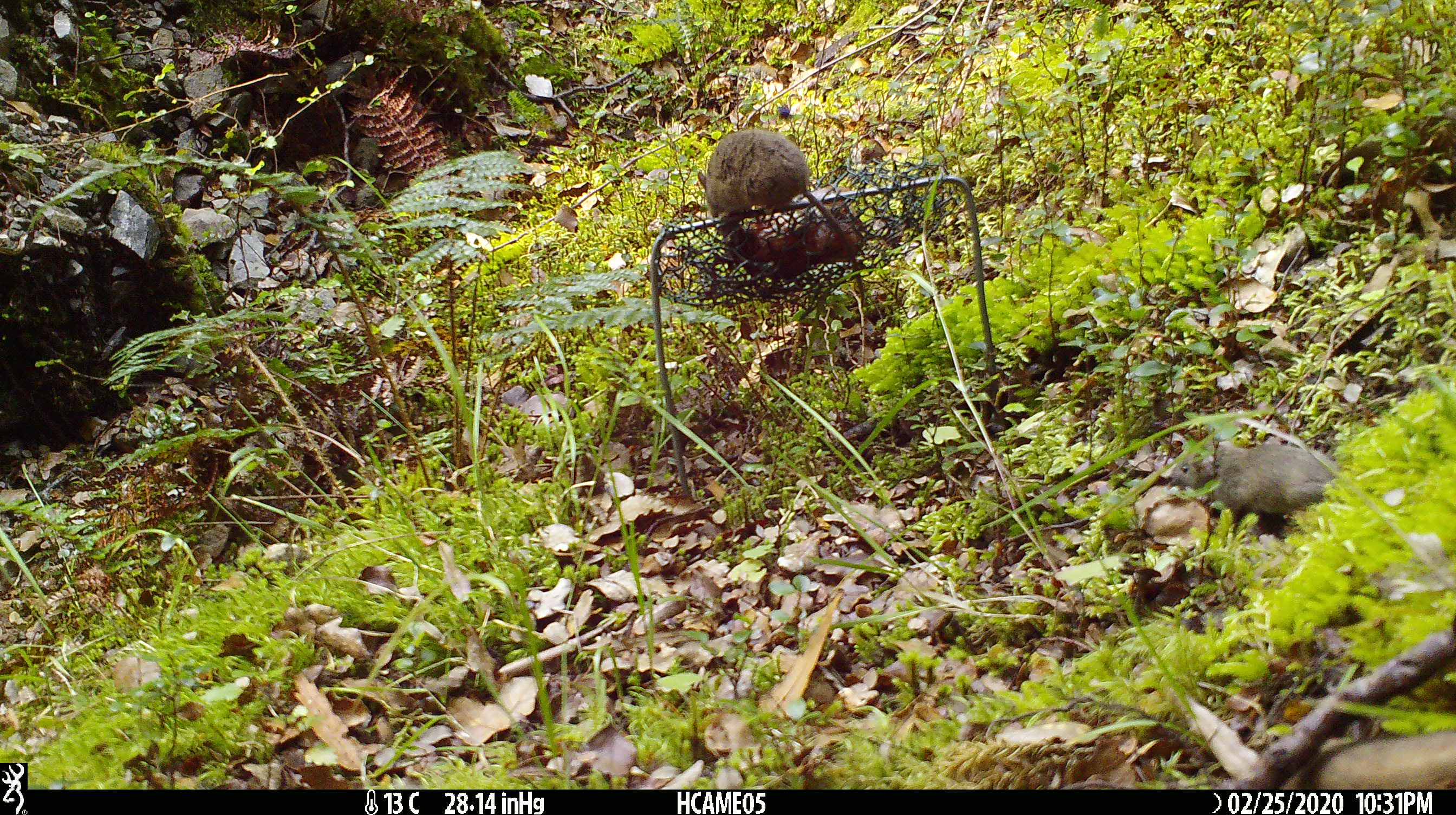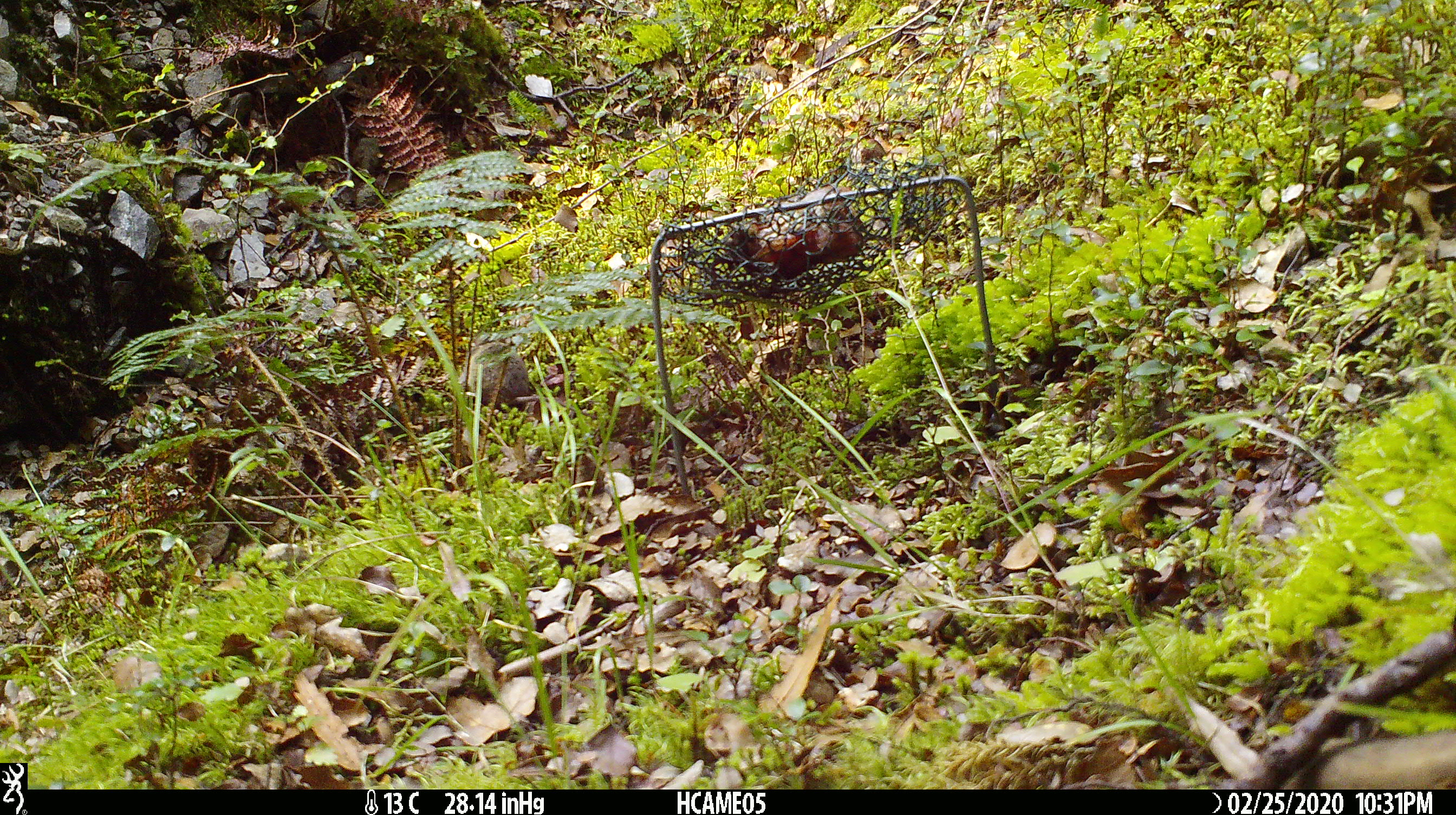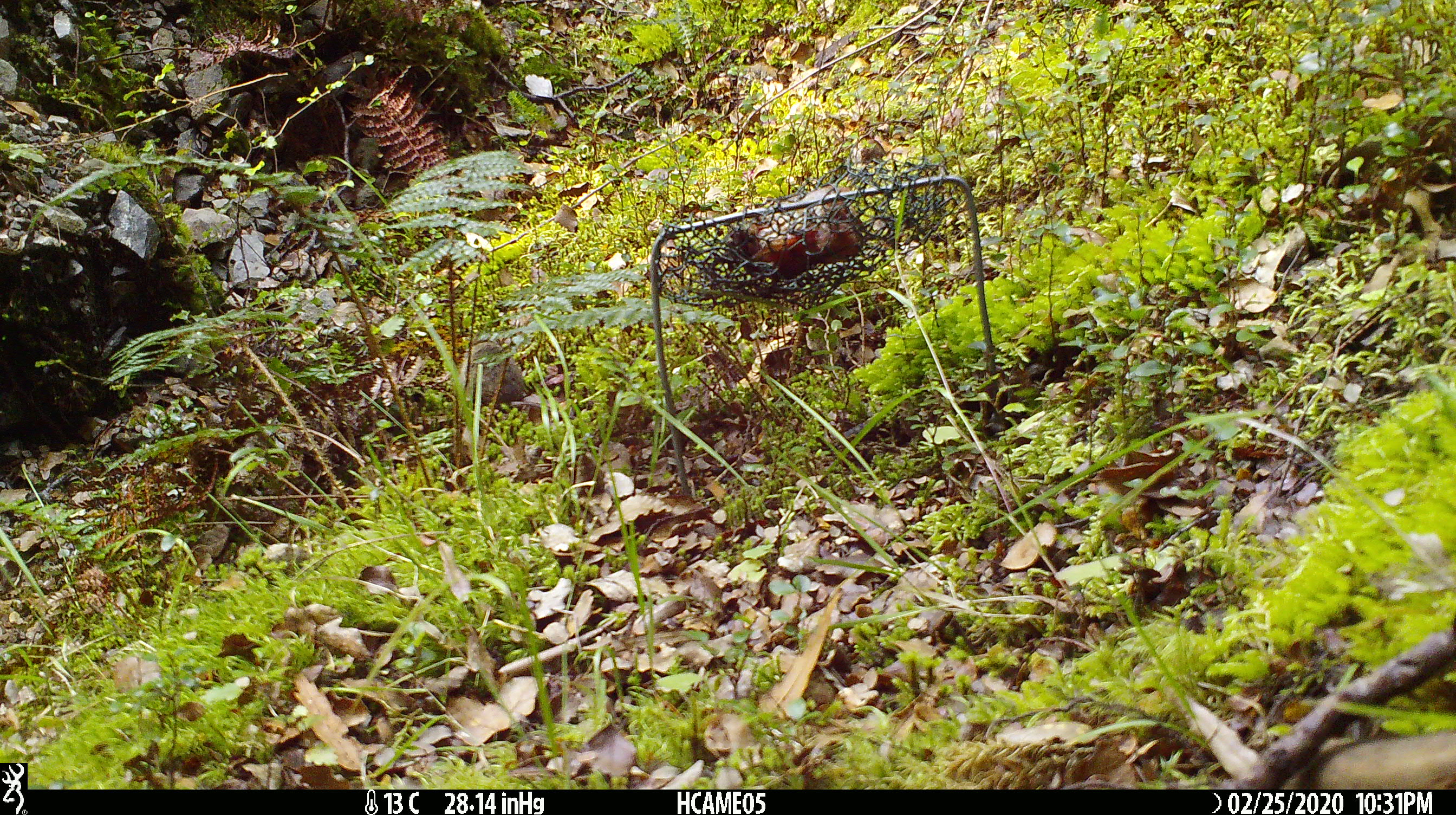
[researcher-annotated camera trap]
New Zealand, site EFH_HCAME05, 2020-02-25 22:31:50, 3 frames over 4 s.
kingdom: Animalia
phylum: Chordata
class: Mammalia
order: Rodentia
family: Muridae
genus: Mus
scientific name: Mus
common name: mouse